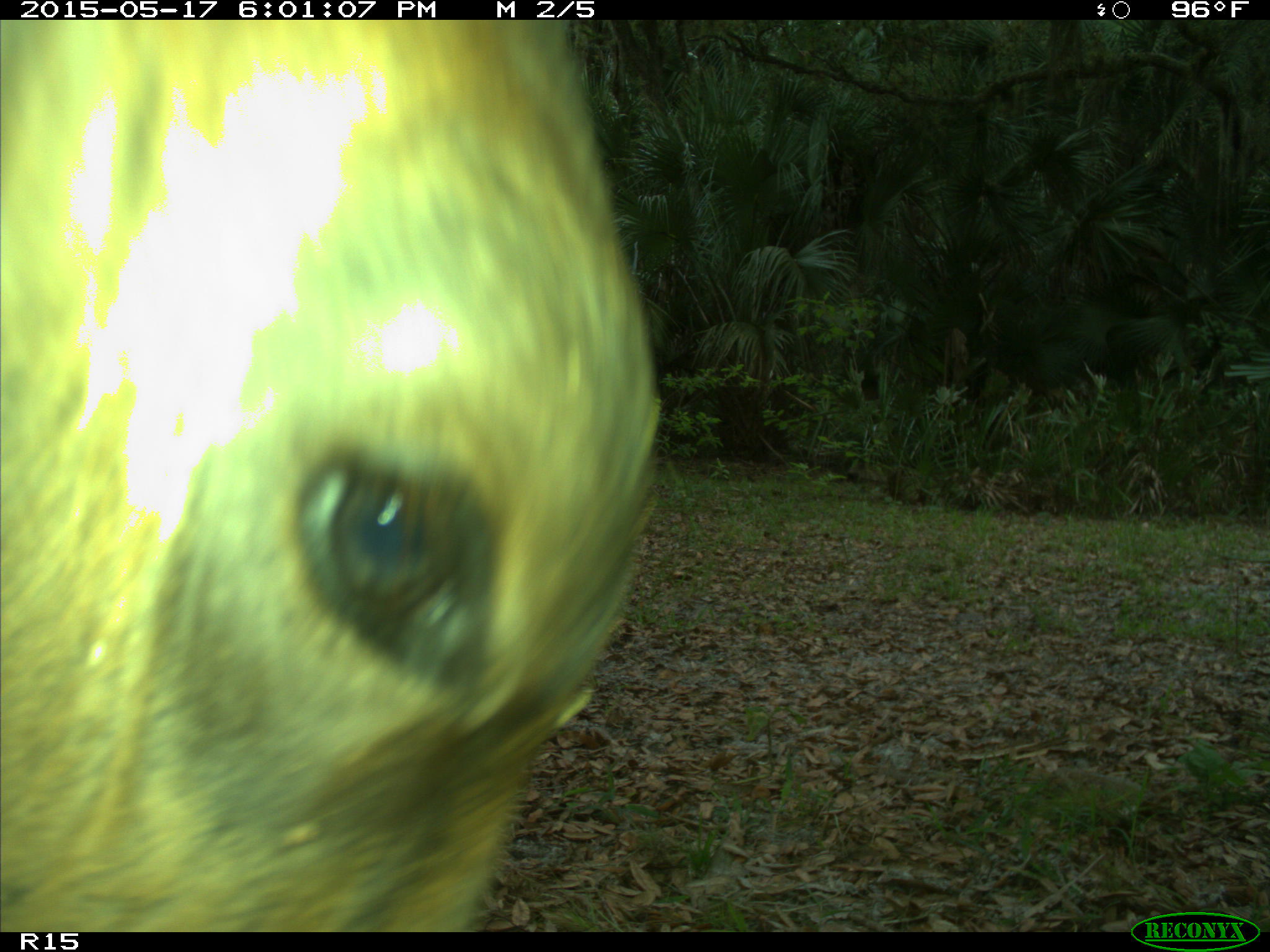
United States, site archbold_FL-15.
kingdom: Animalia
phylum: Chordata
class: Mammalia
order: Artiodactyla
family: Bovidae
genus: Bos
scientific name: Bos taurus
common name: domestic cow